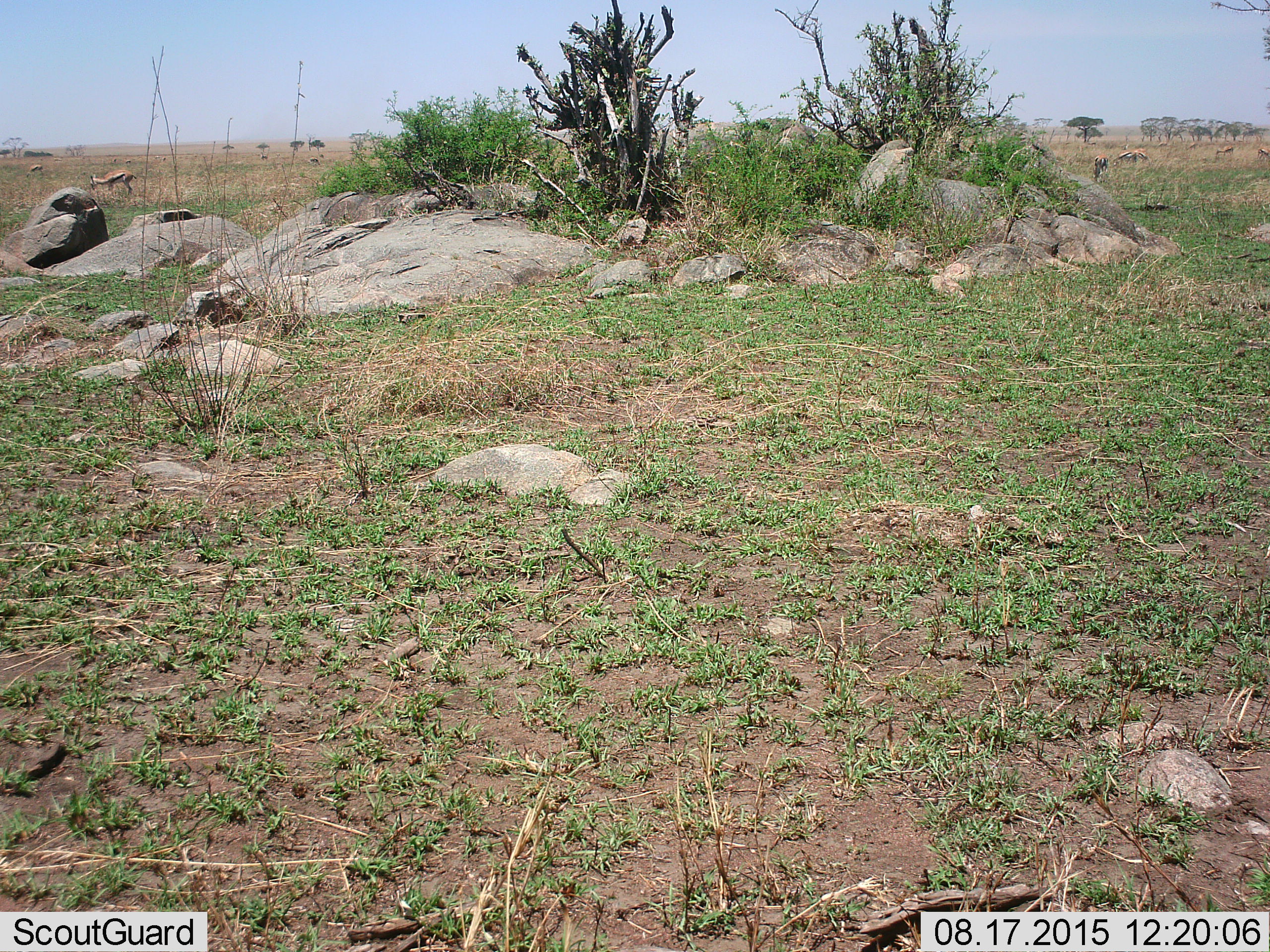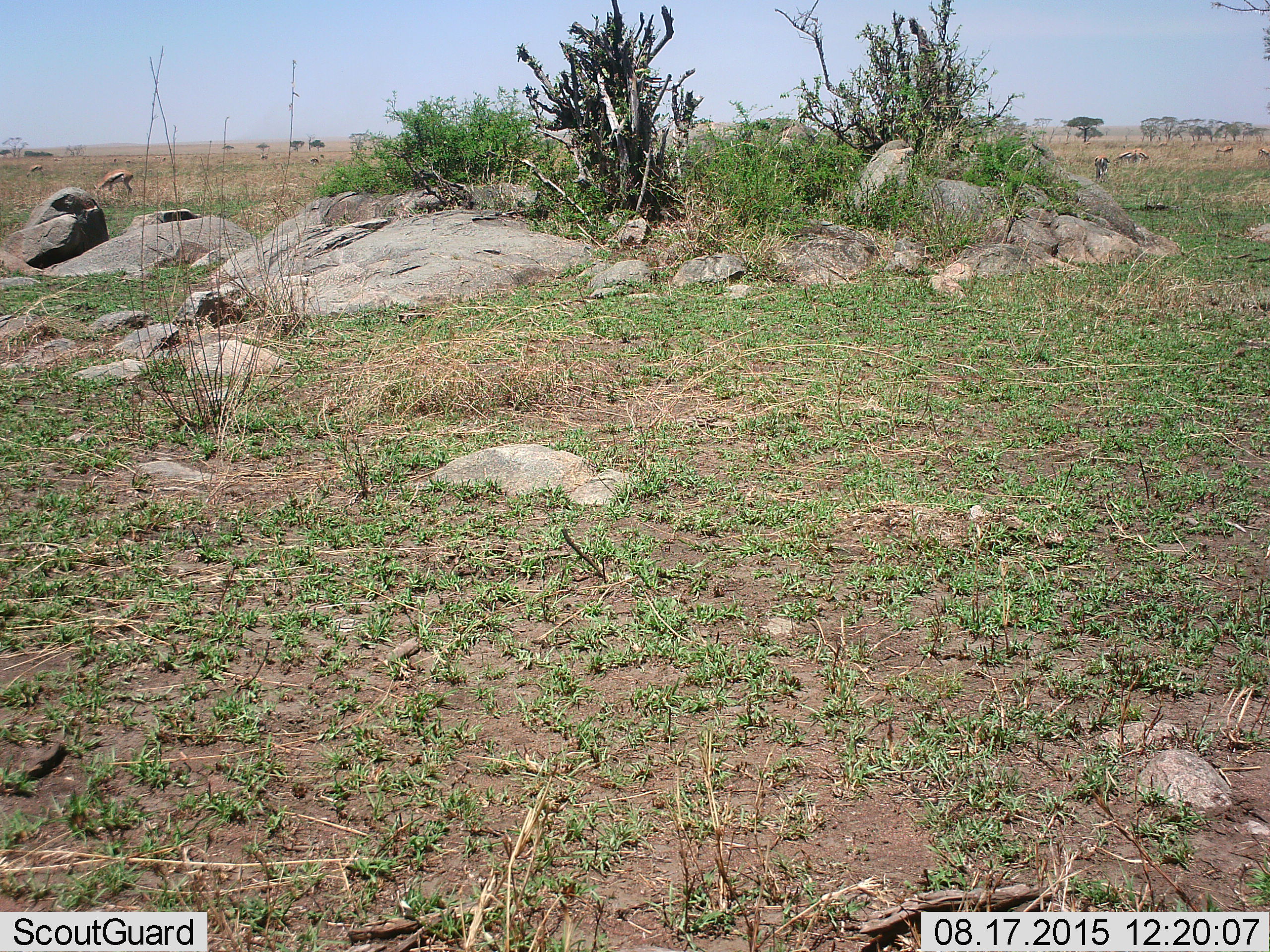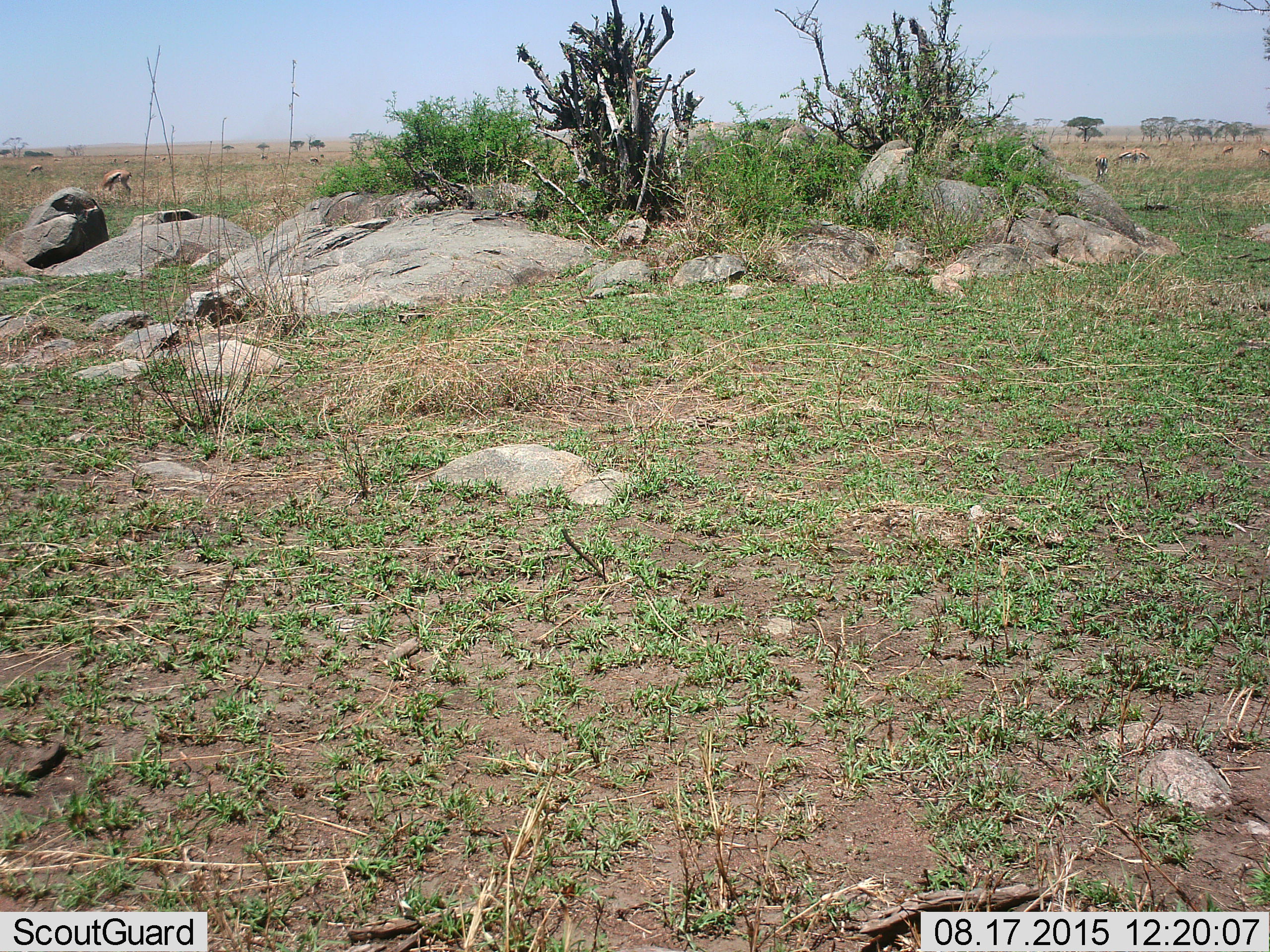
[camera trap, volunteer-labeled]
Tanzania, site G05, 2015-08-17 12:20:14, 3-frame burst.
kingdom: Animalia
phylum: Chordata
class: Mammalia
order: Artiodactyla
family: Bovidae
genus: Eudorcas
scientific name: Eudorcas thomsonii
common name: thomson's gazelle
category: gazellethomsons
Gazellethomsons (thomson's gazelle) (Eudorcas thomsonii), count 11-50. Behavior (volunteer vote fractions): standing 40%, resting 0%, moving 40%, interacting 0%. Young present (vote fraction): 10%. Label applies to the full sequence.